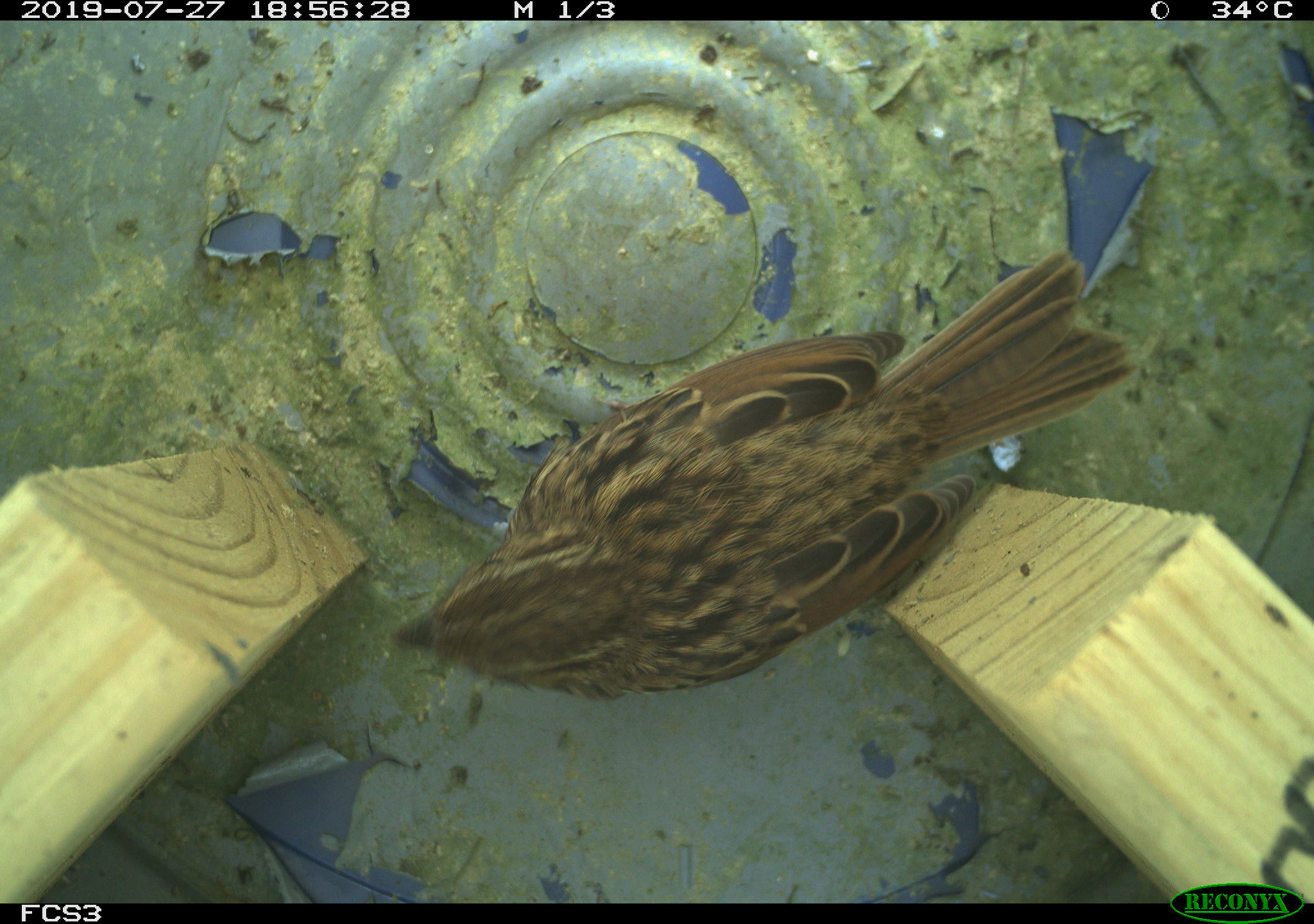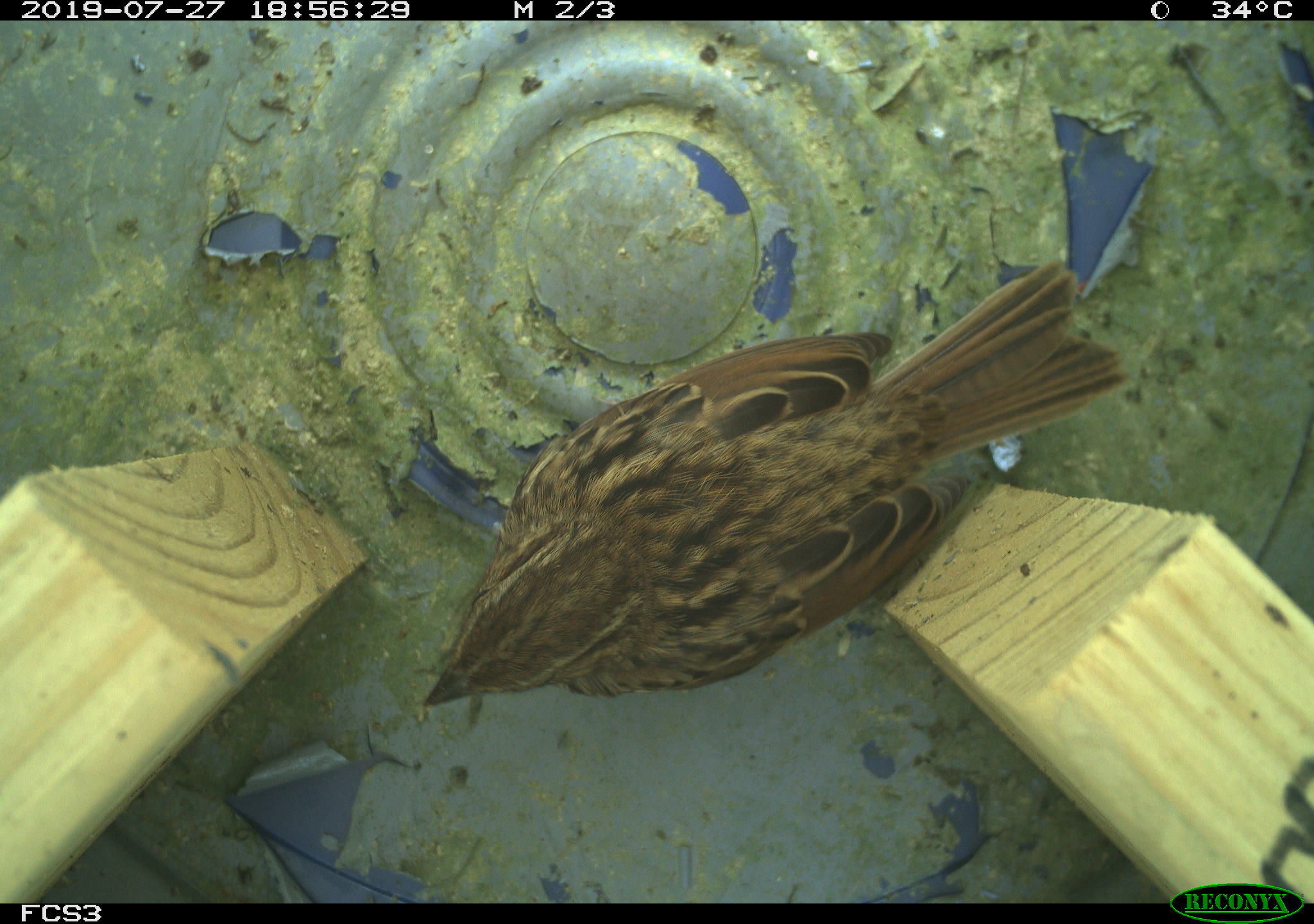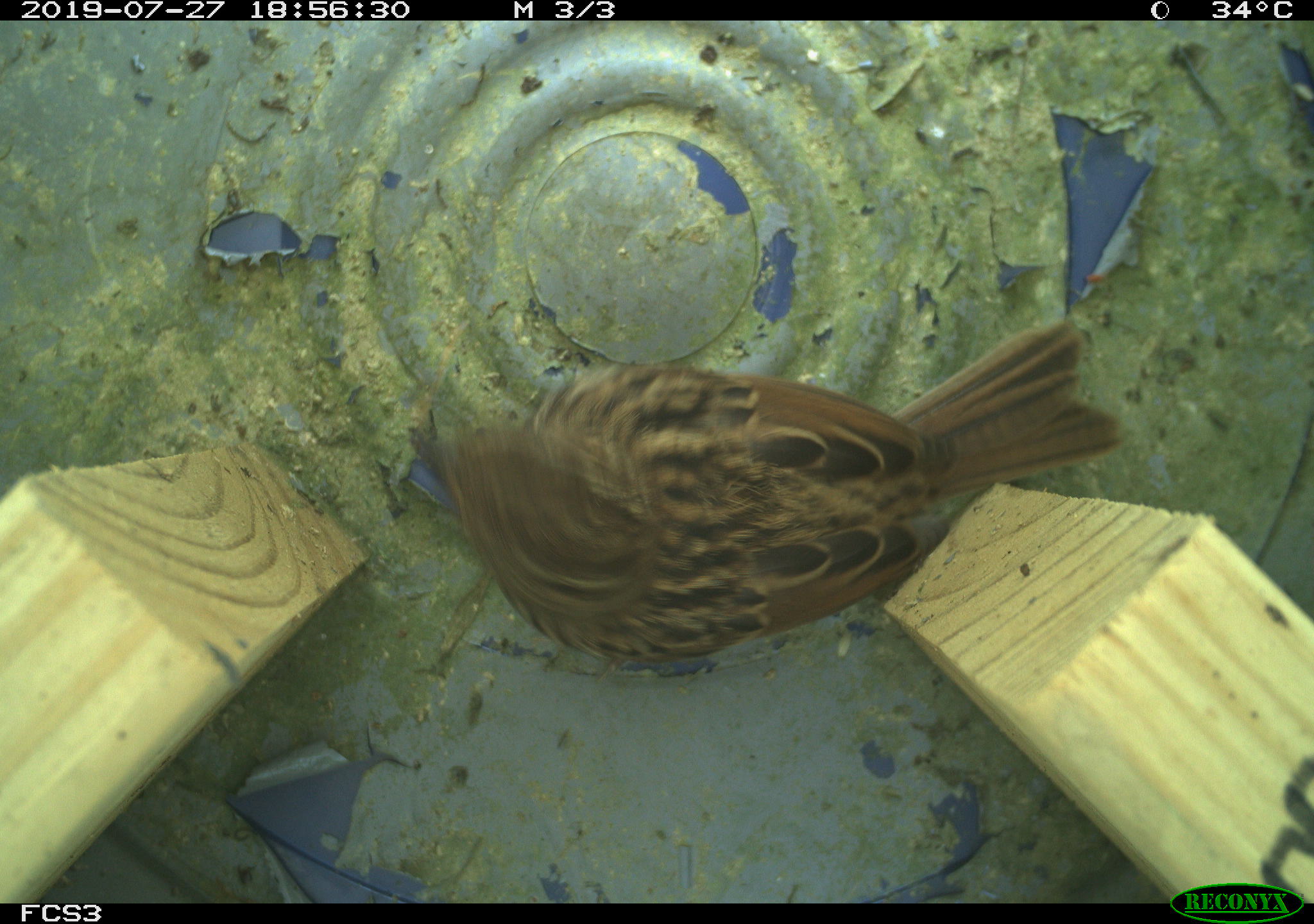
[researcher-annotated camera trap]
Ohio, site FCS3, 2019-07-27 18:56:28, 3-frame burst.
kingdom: Animalia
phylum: Chordata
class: Aves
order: Passeriformes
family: Passerellidae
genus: Melospiza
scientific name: Melospiza melodia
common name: song sparrow